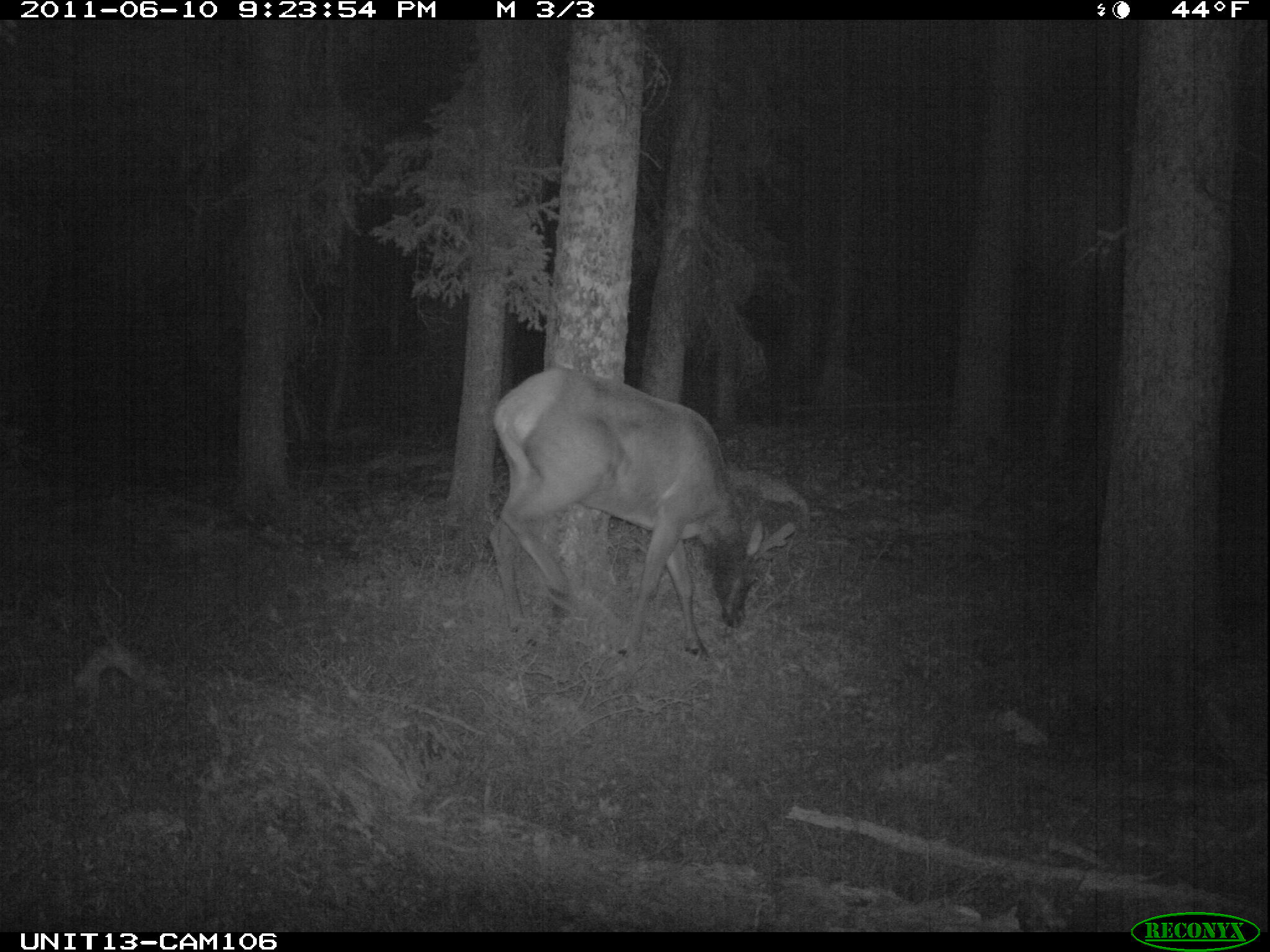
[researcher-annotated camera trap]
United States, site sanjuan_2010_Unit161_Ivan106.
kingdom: Animalia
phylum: Chordata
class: Mammalia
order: Artiodactyla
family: Cervidae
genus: Cervus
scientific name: Cervus elaphus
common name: red deer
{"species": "Cervus elaphus (red deer)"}